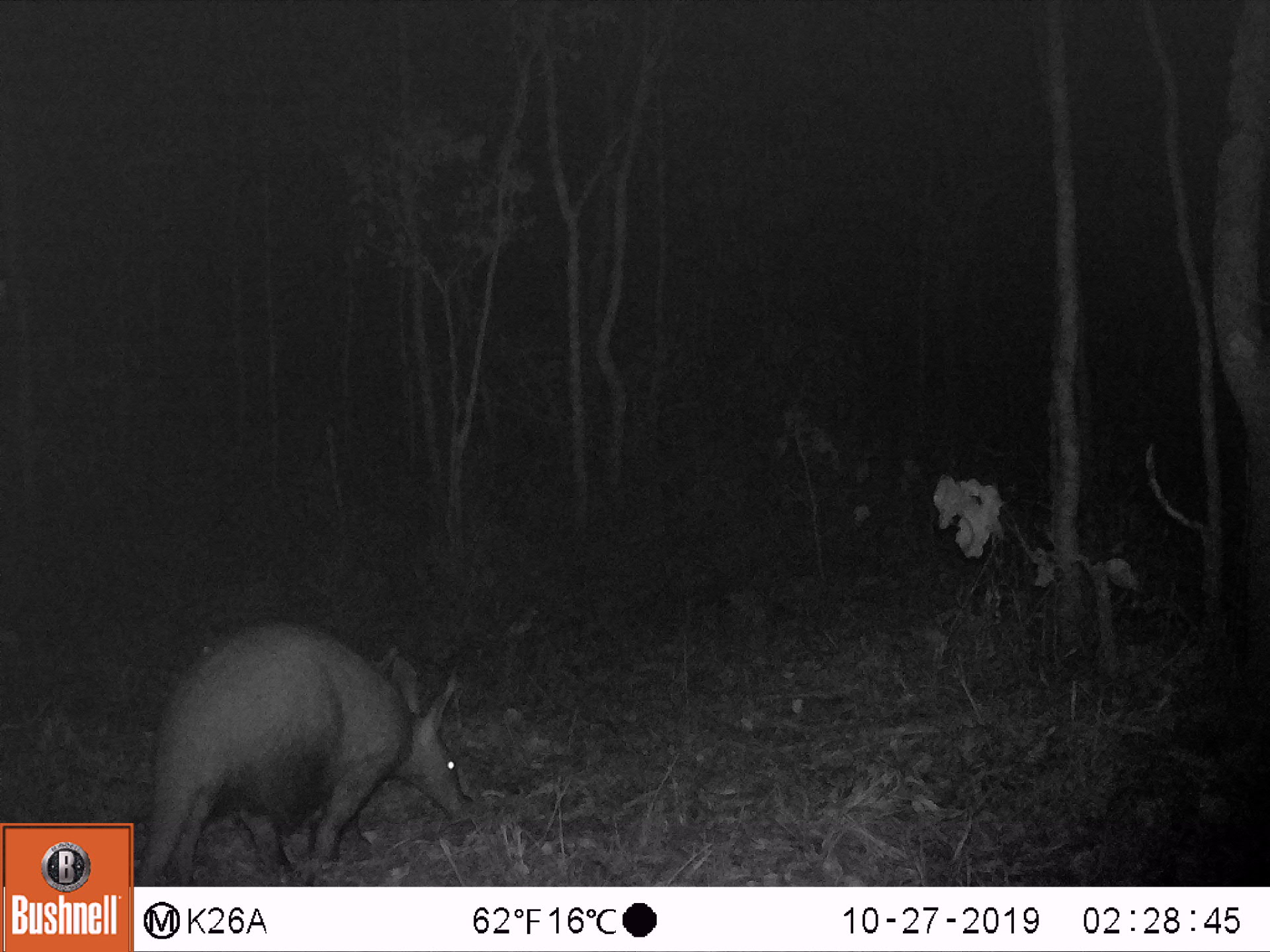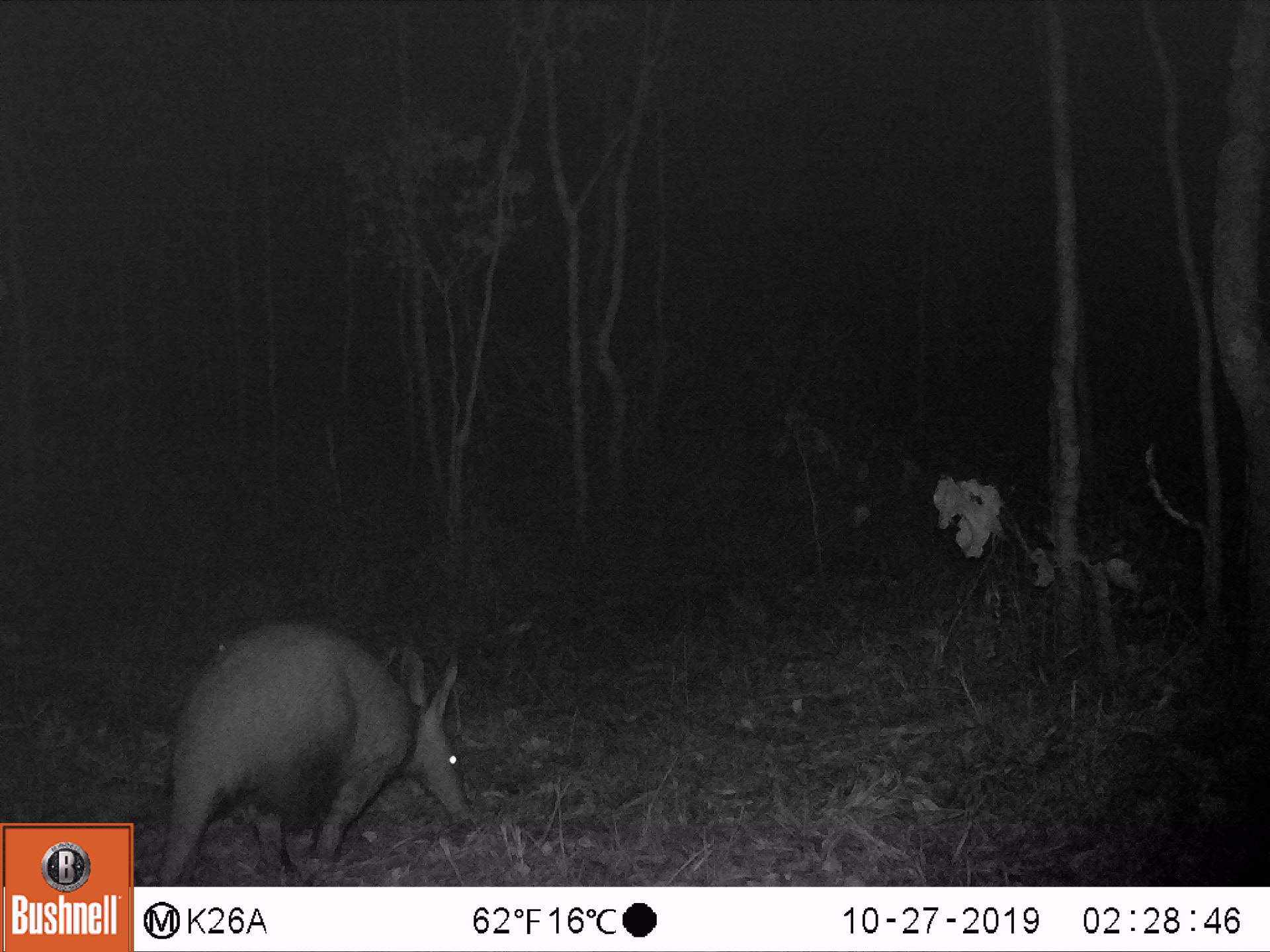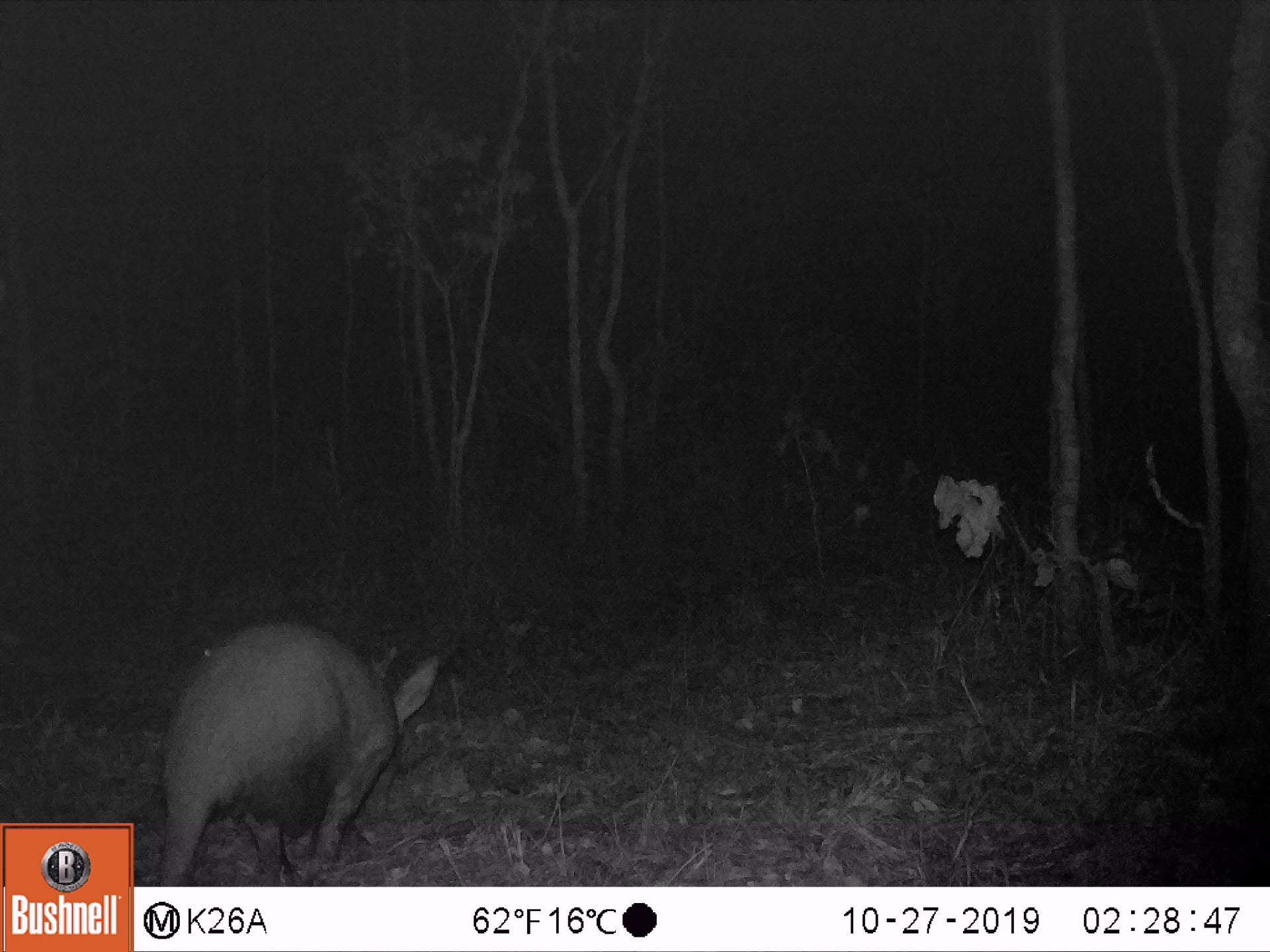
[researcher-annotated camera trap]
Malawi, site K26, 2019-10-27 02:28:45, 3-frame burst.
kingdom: Animalia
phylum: Chordata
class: Mammalia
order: Tubulidentata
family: Orycteropodidae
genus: Orycteropus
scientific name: Orycteropus afer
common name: aardvark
Aardvark (Orycteropus afer), count 1.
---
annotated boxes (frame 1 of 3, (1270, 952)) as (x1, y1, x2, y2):
aardvark: (144, 626, 479, 880)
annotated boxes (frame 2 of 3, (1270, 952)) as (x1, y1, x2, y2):
aardvark: (148, 621, 484, 880)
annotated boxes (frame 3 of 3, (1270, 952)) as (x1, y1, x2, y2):
aardvark: (147, 623, 444, 882)